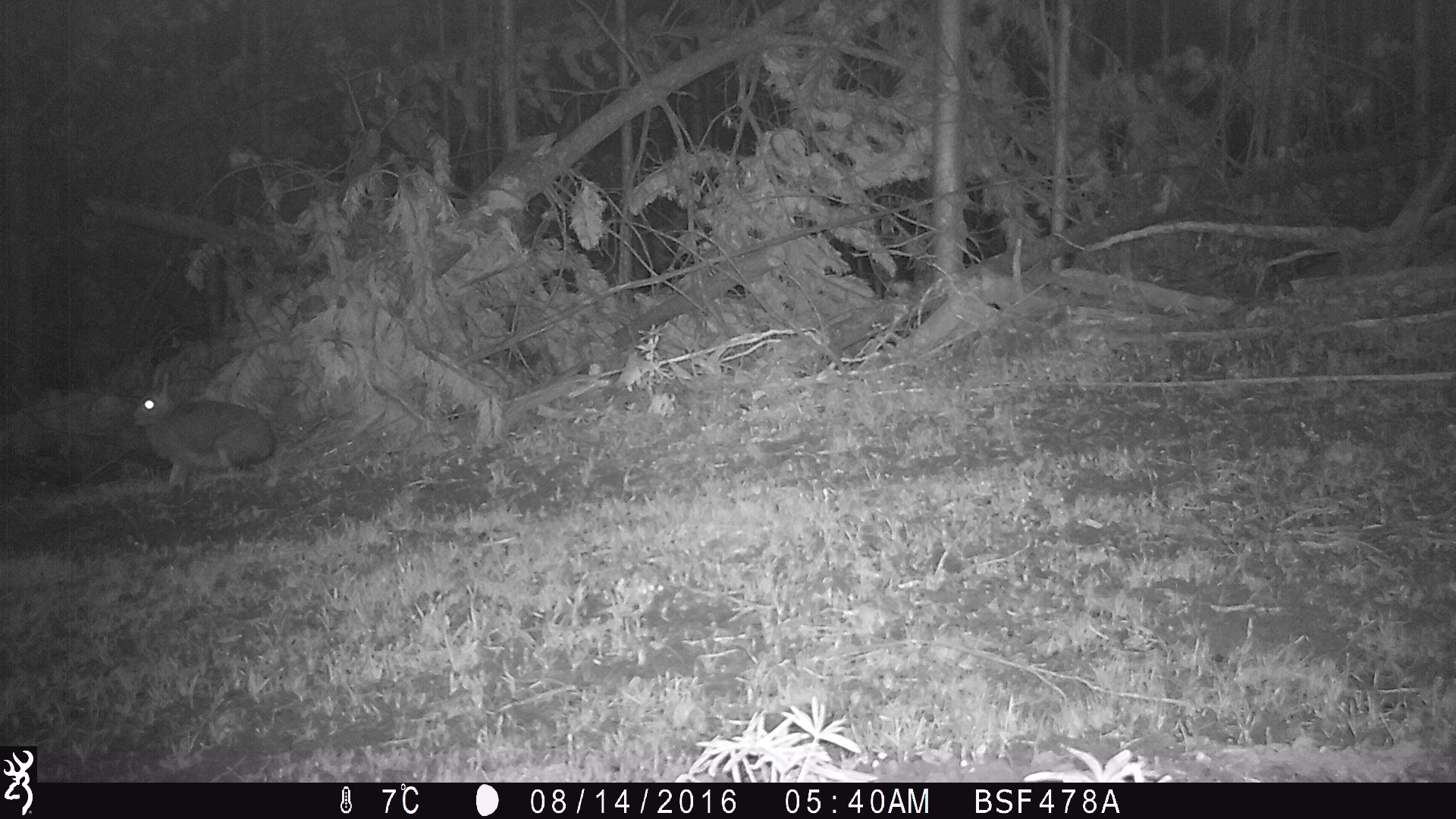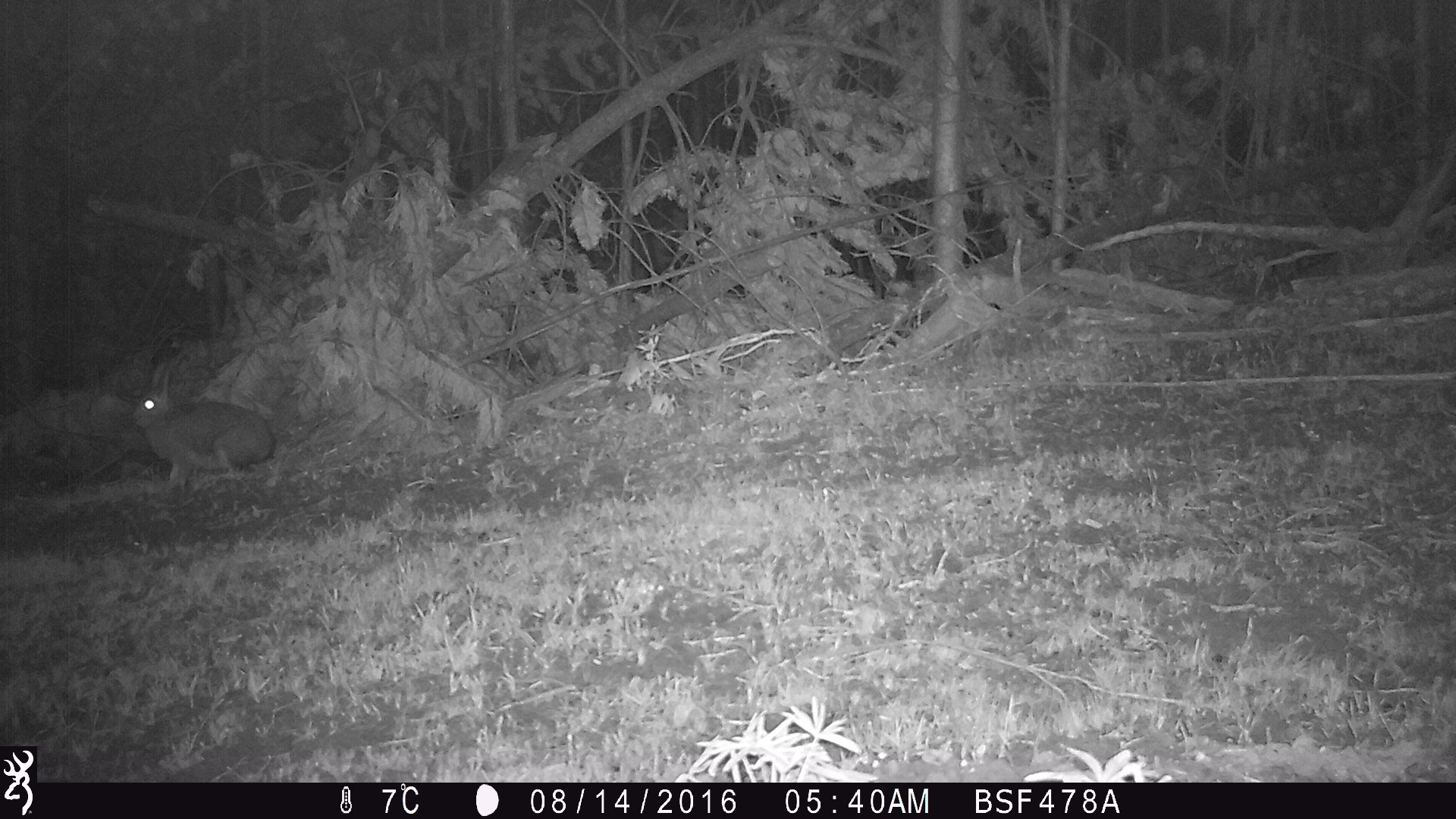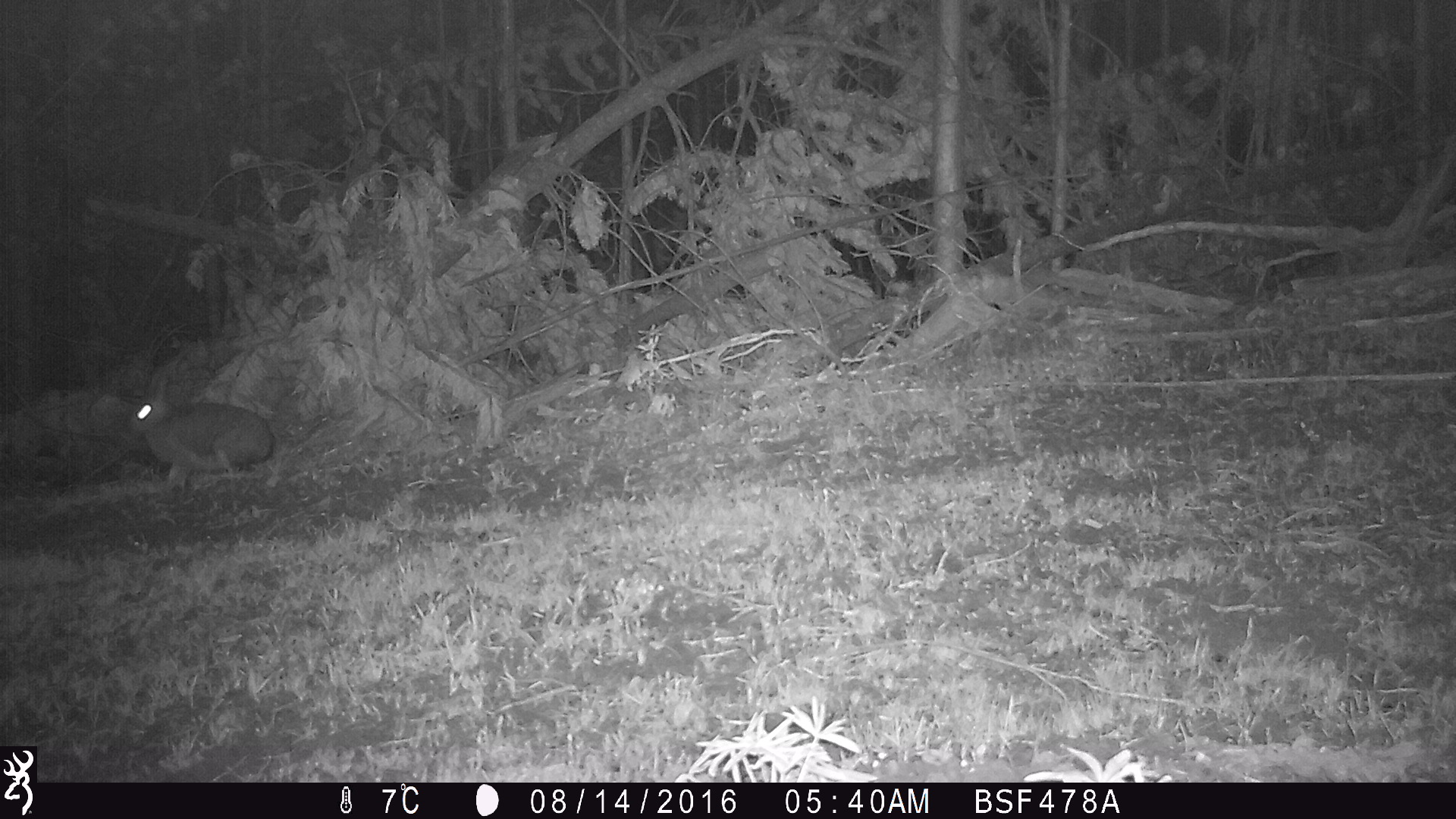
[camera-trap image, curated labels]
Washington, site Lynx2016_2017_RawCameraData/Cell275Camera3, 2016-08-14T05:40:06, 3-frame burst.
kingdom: Animalia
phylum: Chordata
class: Mammalia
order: Lagomorpha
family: Leporidae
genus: Lepus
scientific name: Lepus americanus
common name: snowshoe hare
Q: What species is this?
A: Lepus americanus (snowshoe hare).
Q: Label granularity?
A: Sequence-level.